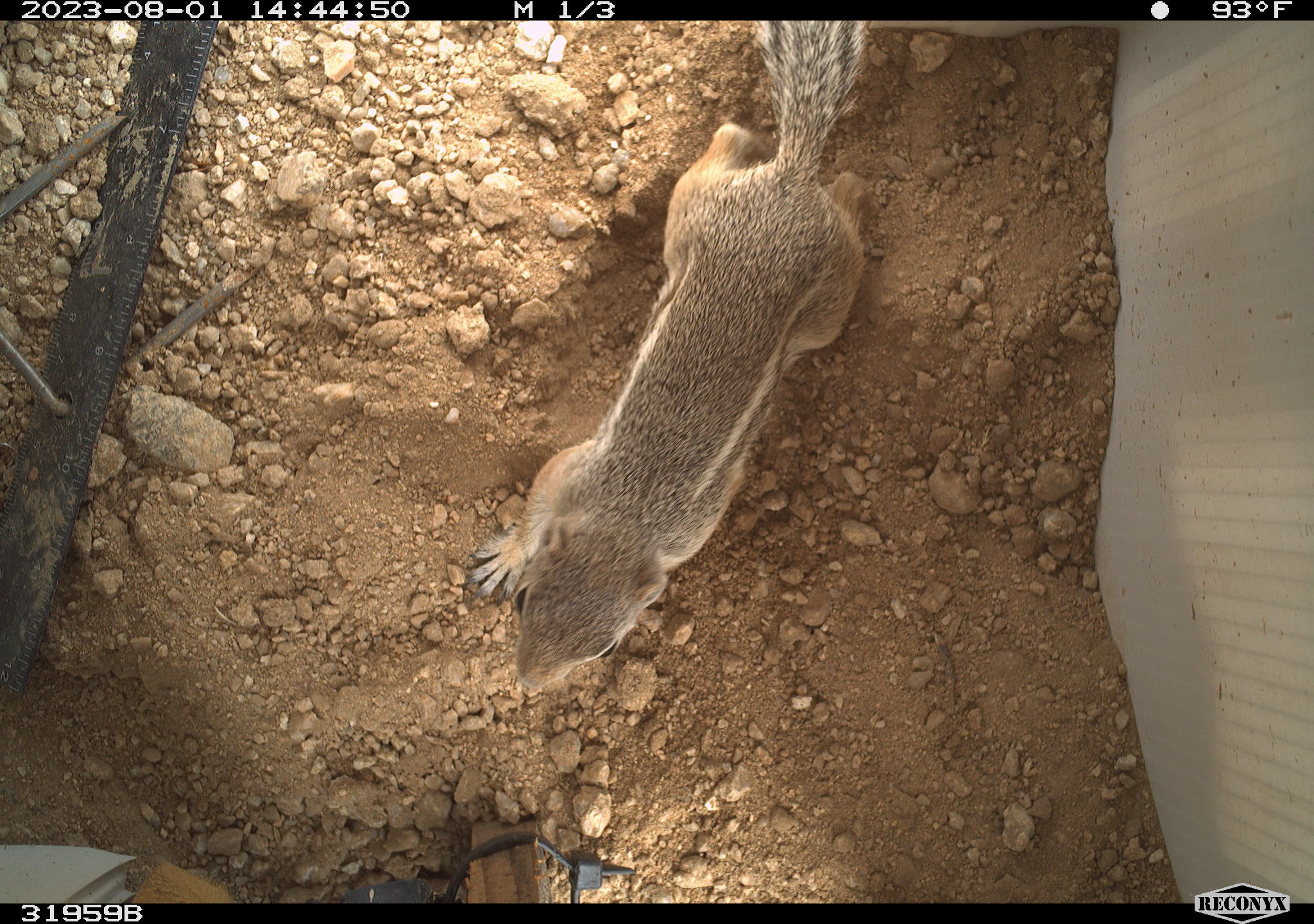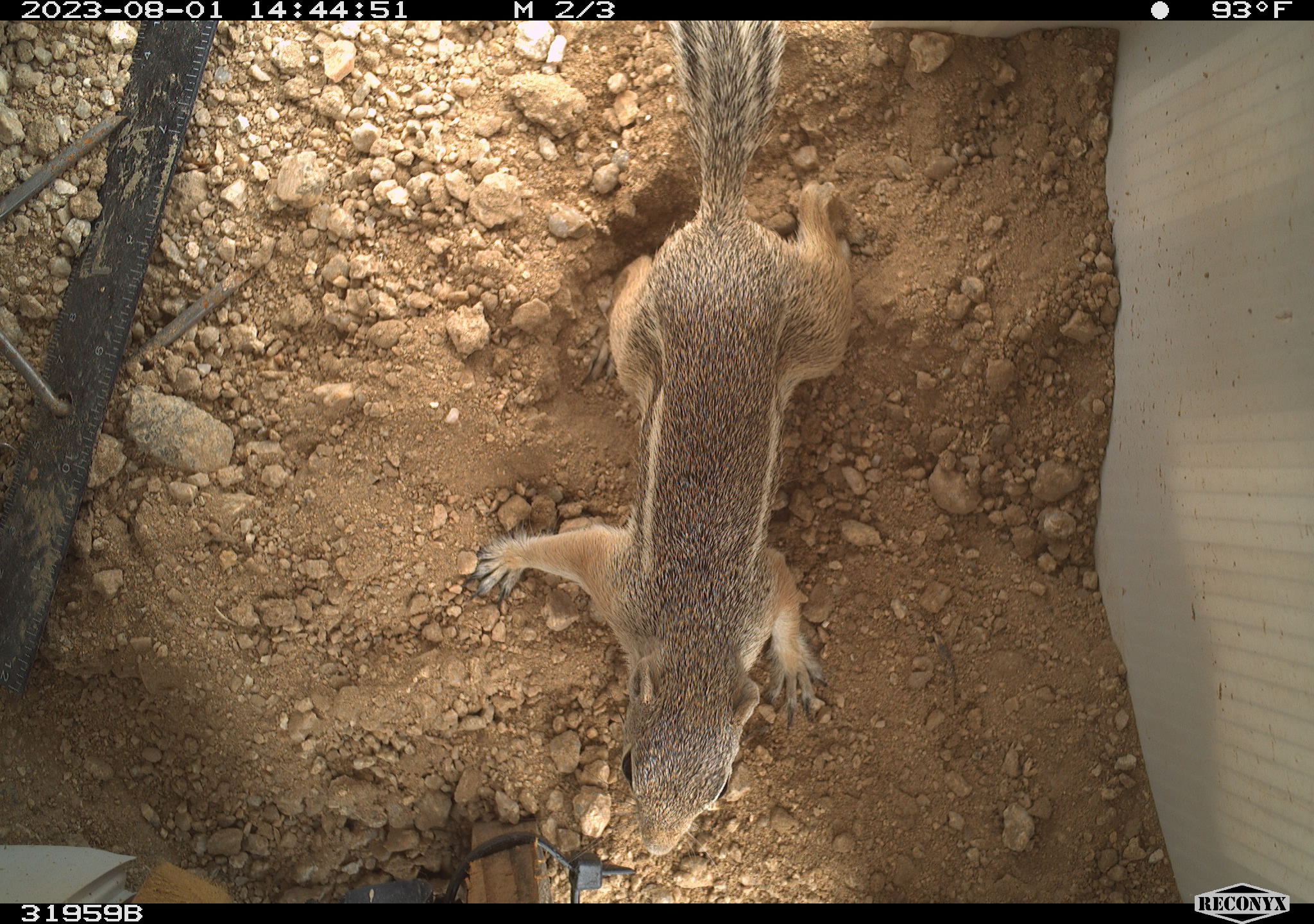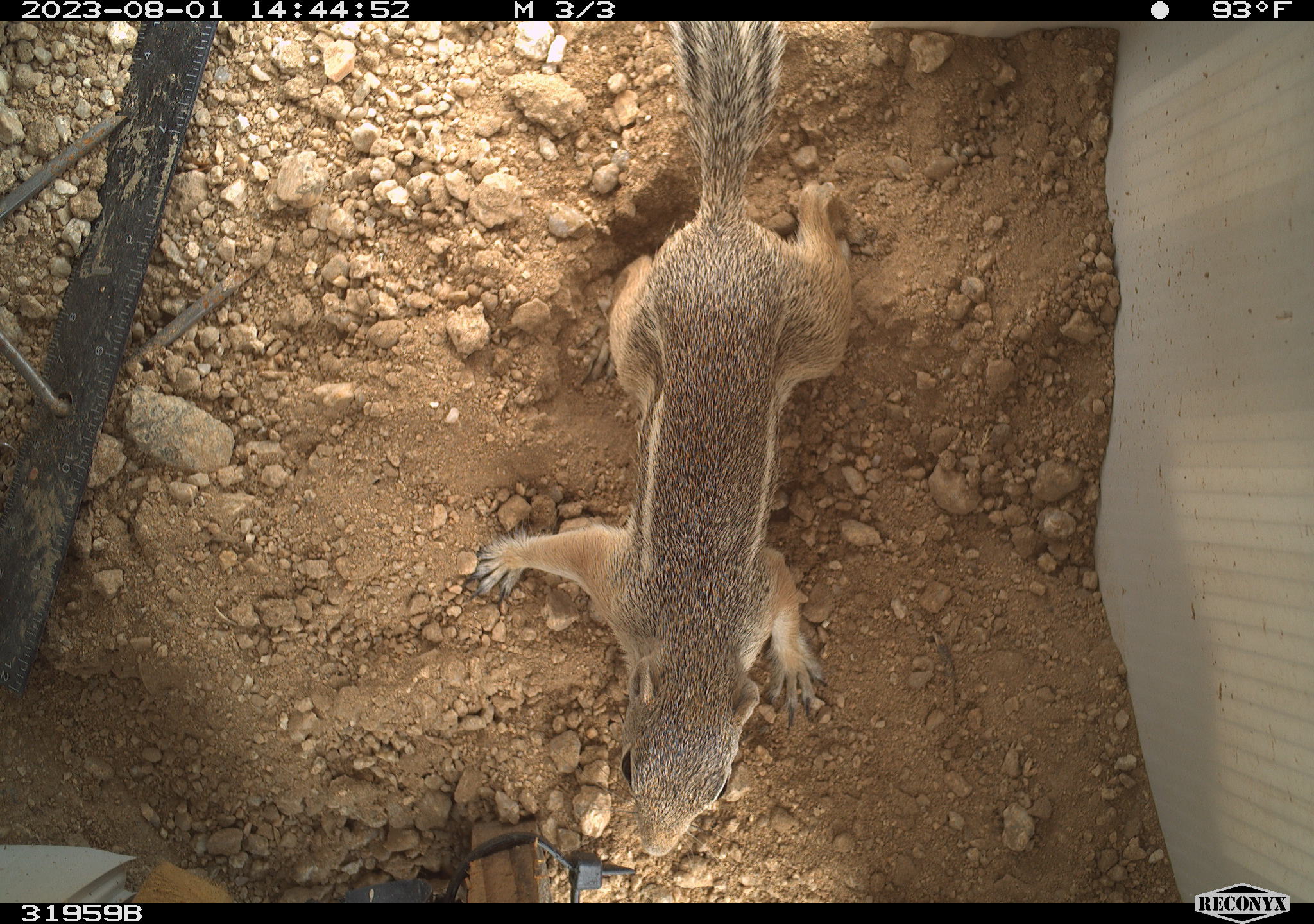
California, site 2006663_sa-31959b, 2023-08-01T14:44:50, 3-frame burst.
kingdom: Animalia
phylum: Chordata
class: Mammalia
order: Rodentia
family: Sciuridae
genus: Ammospermophilus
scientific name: Ammospermophilus leucurus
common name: white-tailed antelope squirrel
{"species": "white-tailed antelope squirrel (Ammospermophilus leucurus)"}